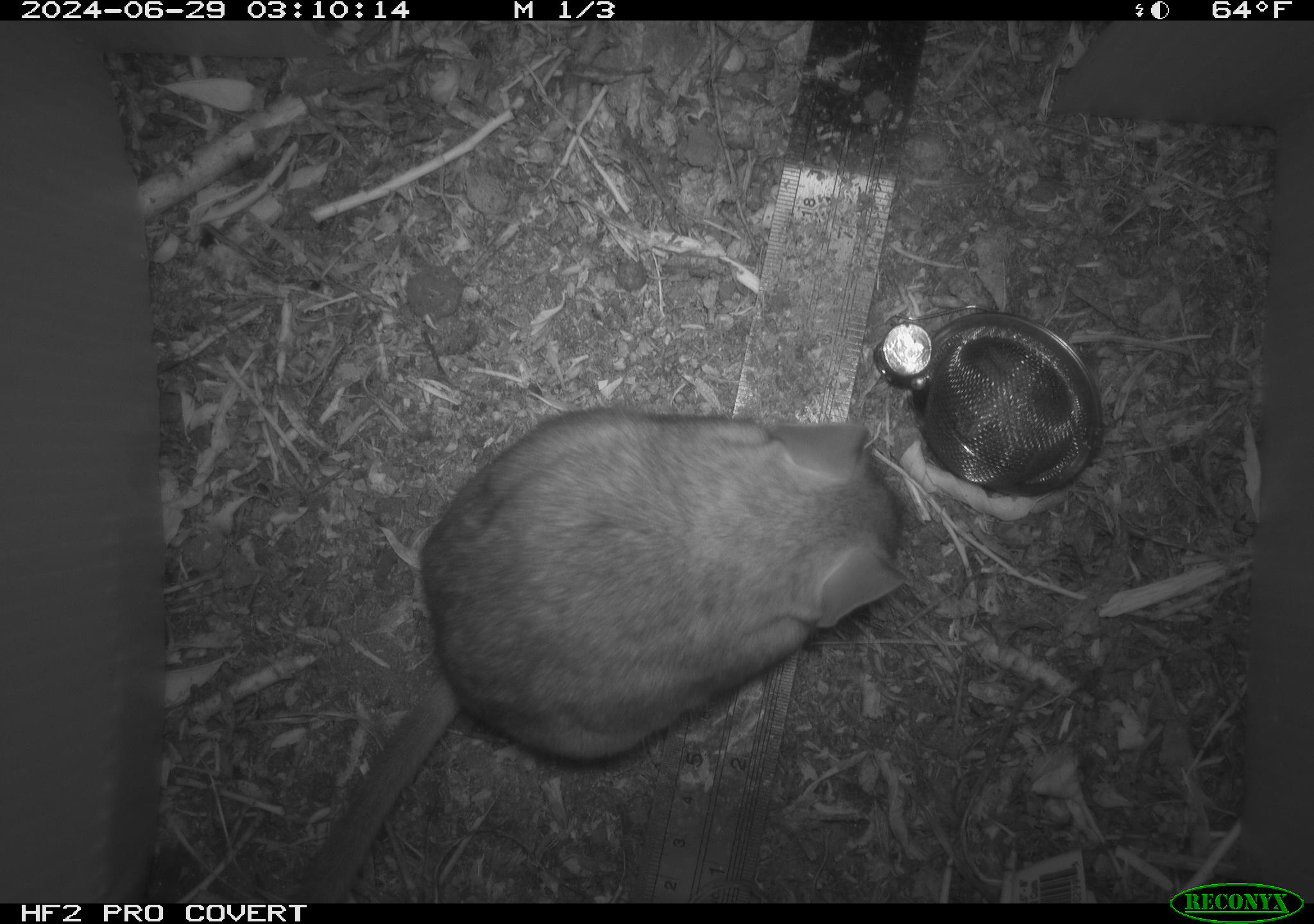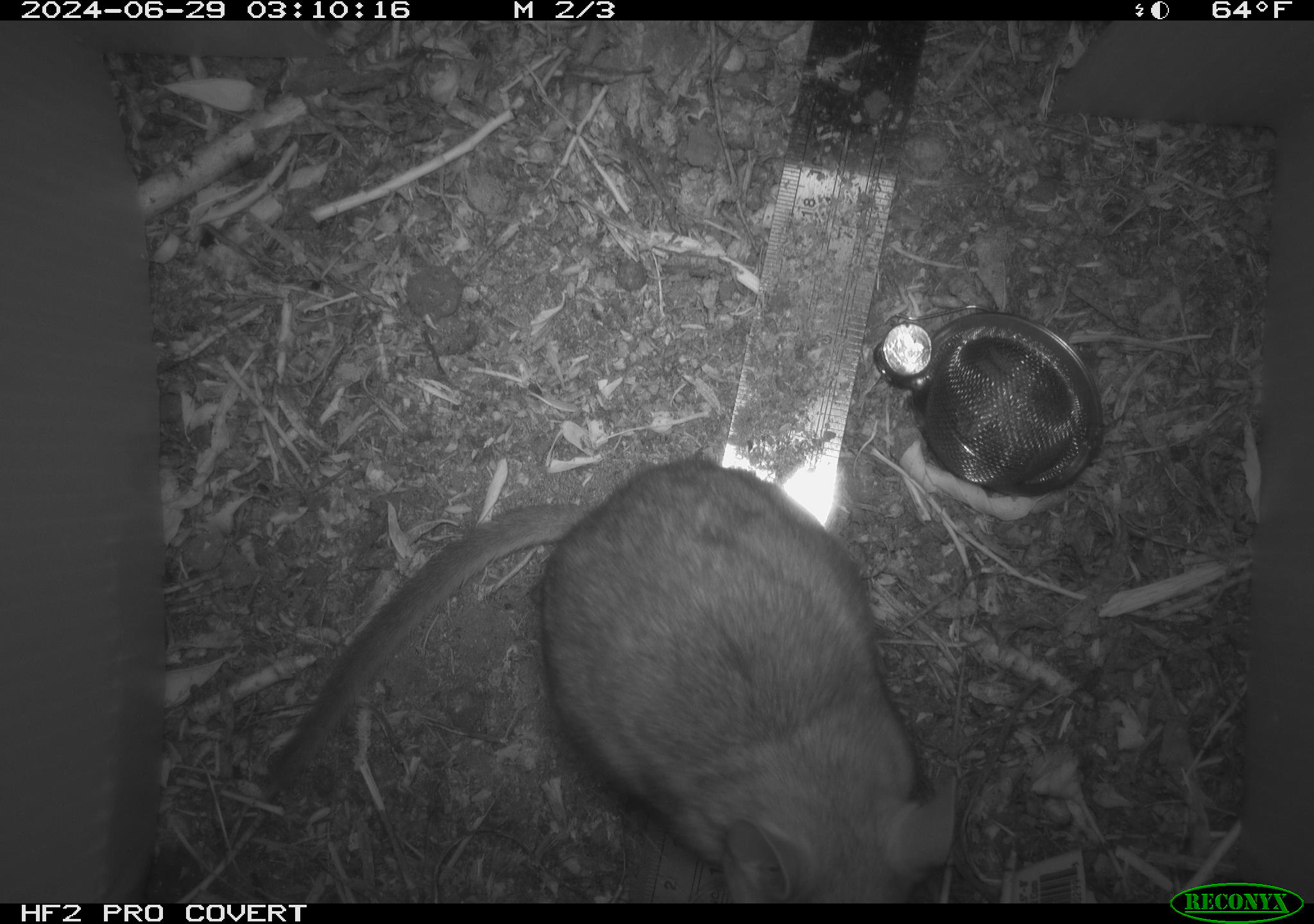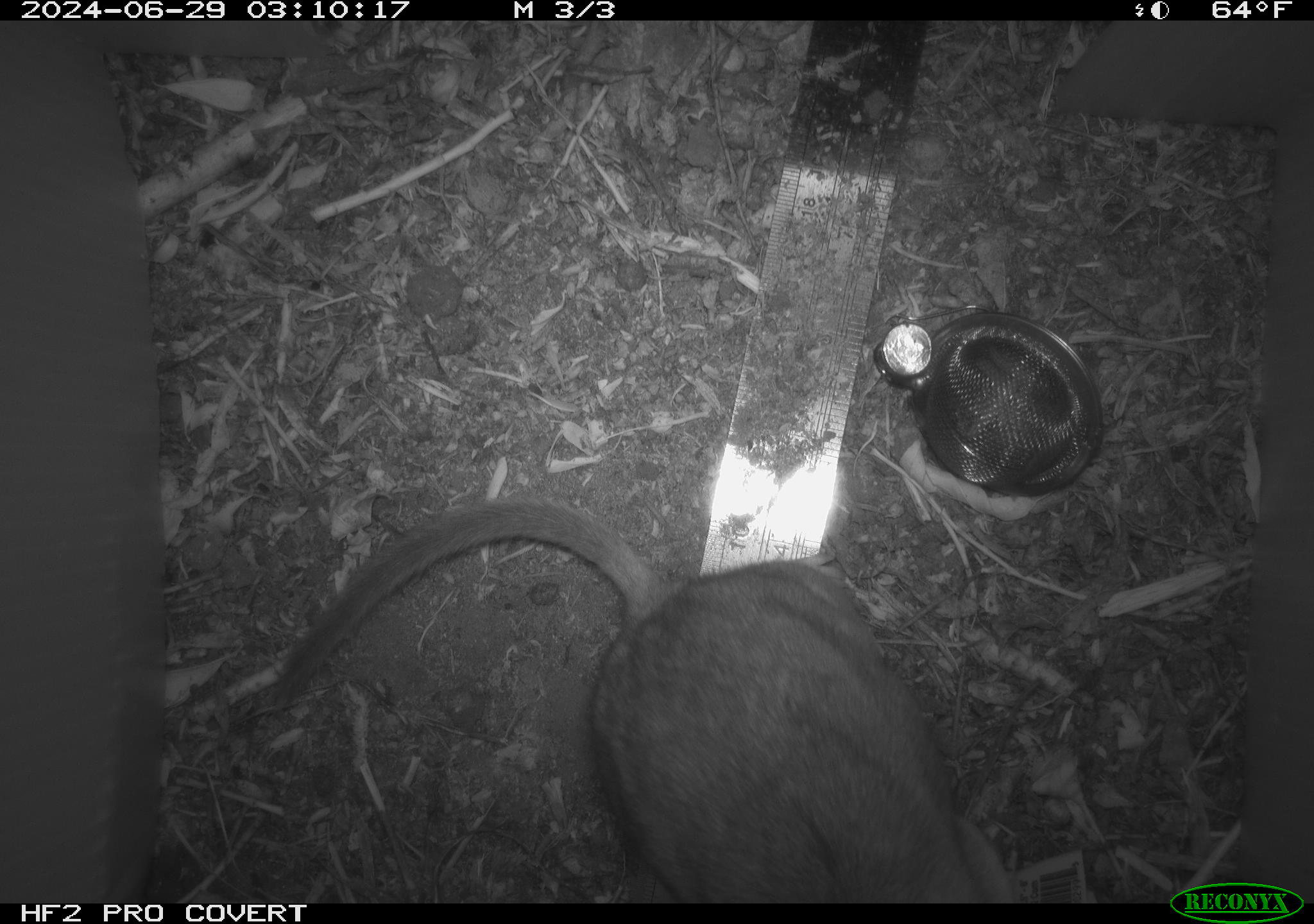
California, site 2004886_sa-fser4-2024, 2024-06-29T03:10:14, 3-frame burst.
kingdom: Animalia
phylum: Chordata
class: Mammalia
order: Rodentia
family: Sciuridae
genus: Neotamias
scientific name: Neotamias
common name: western chipmunks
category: neotamias species